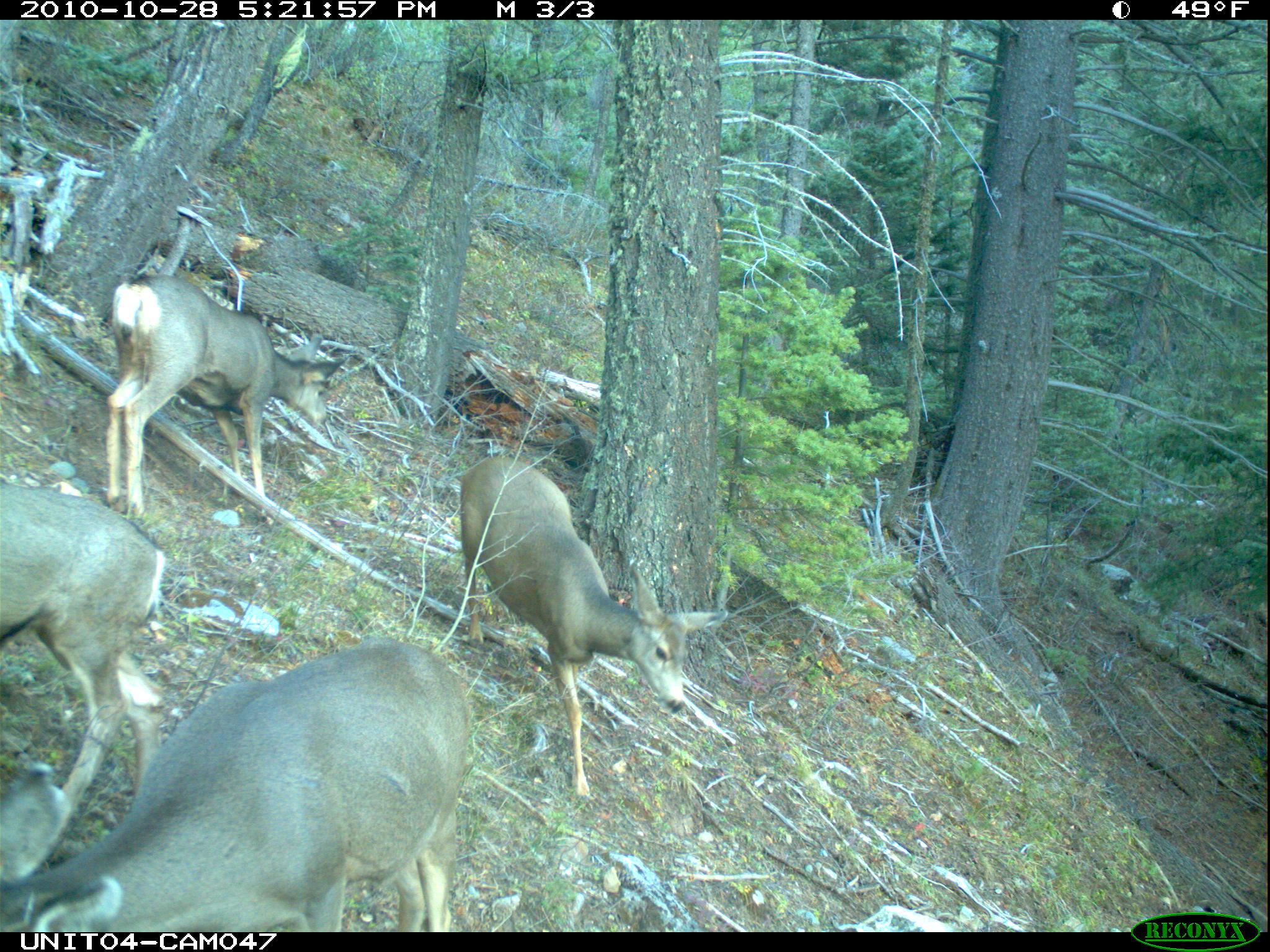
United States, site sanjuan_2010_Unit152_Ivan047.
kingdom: Animalia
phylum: Chordata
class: Mammalia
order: Artiodactyla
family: Cervidae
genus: Odocoileus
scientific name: Odocoileus hemionus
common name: mule deer